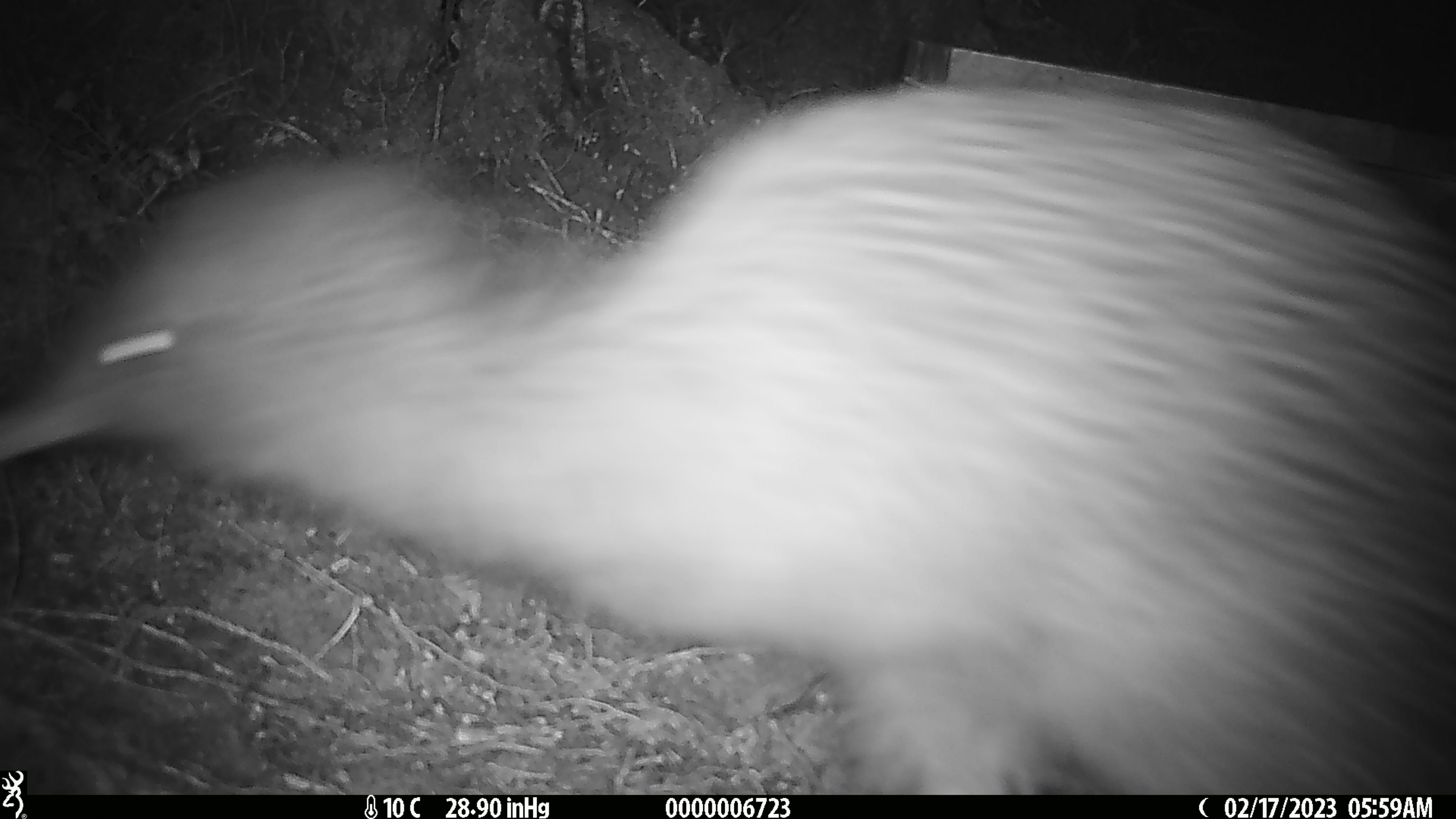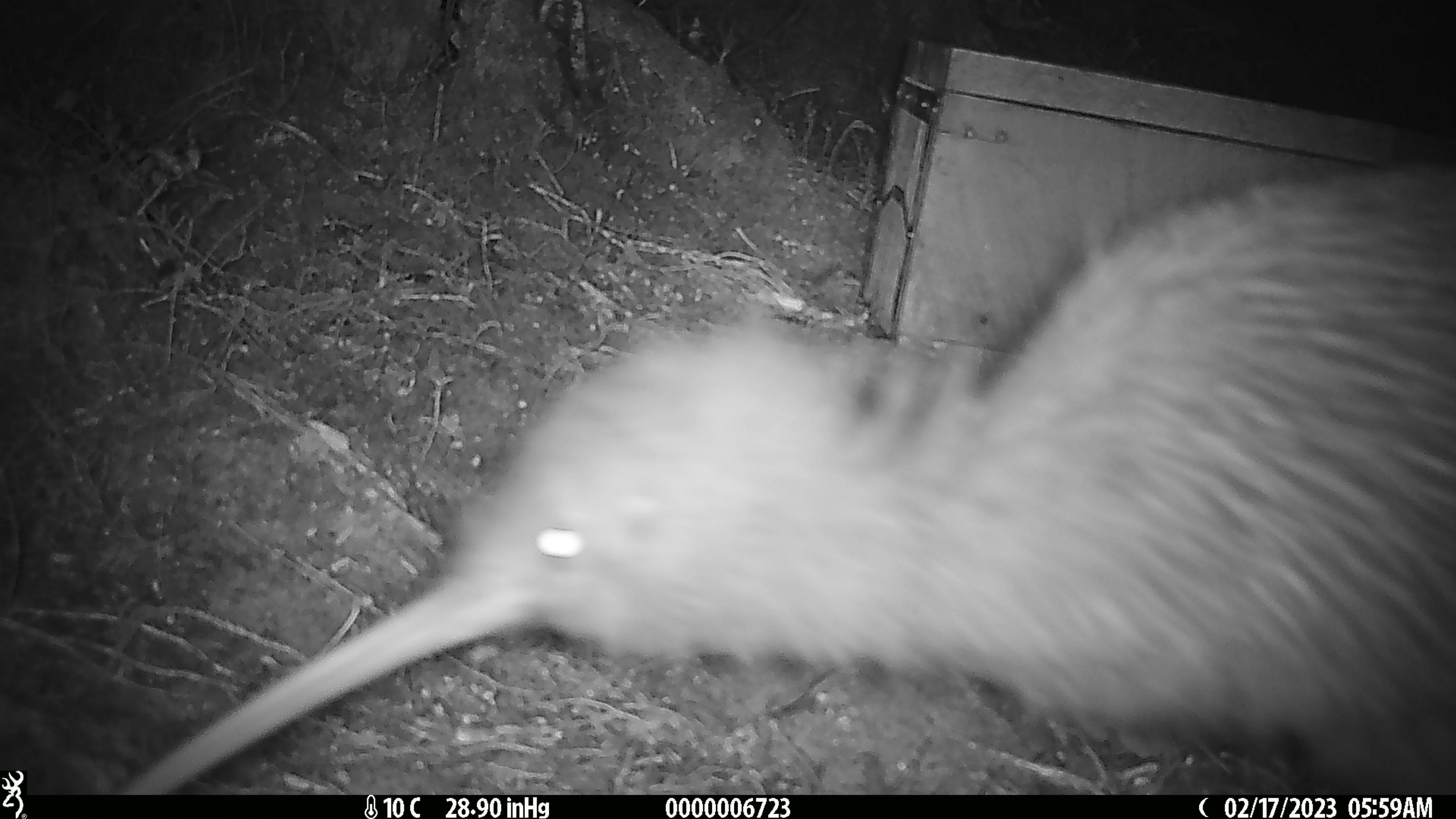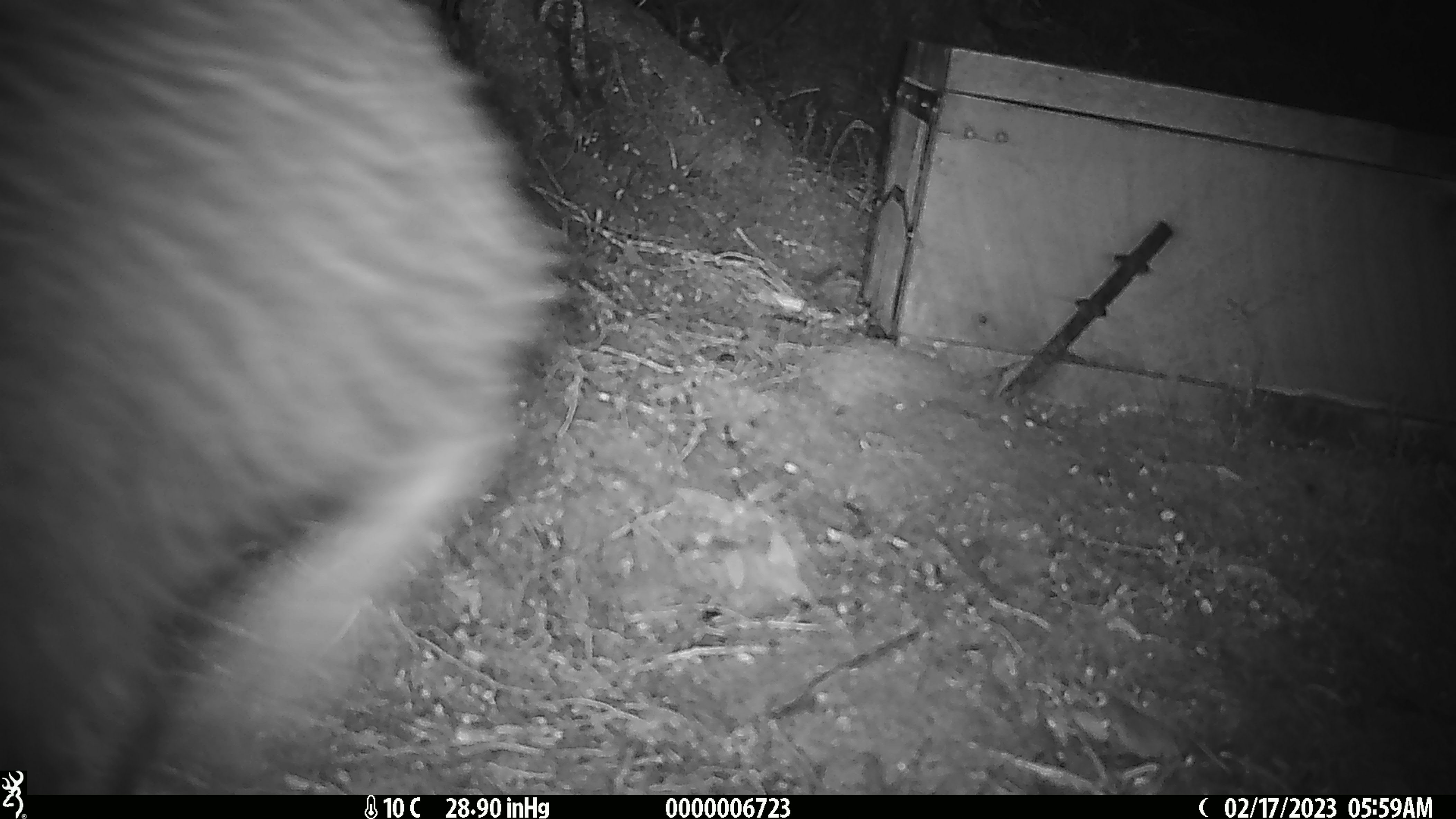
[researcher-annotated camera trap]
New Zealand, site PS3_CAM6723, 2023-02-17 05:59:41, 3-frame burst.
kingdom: Animalia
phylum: Chordata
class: Aves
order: Apterygiformes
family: Apterygidae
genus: Apteryx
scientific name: Apteryx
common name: kiwi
Kiwi (Apteryx).